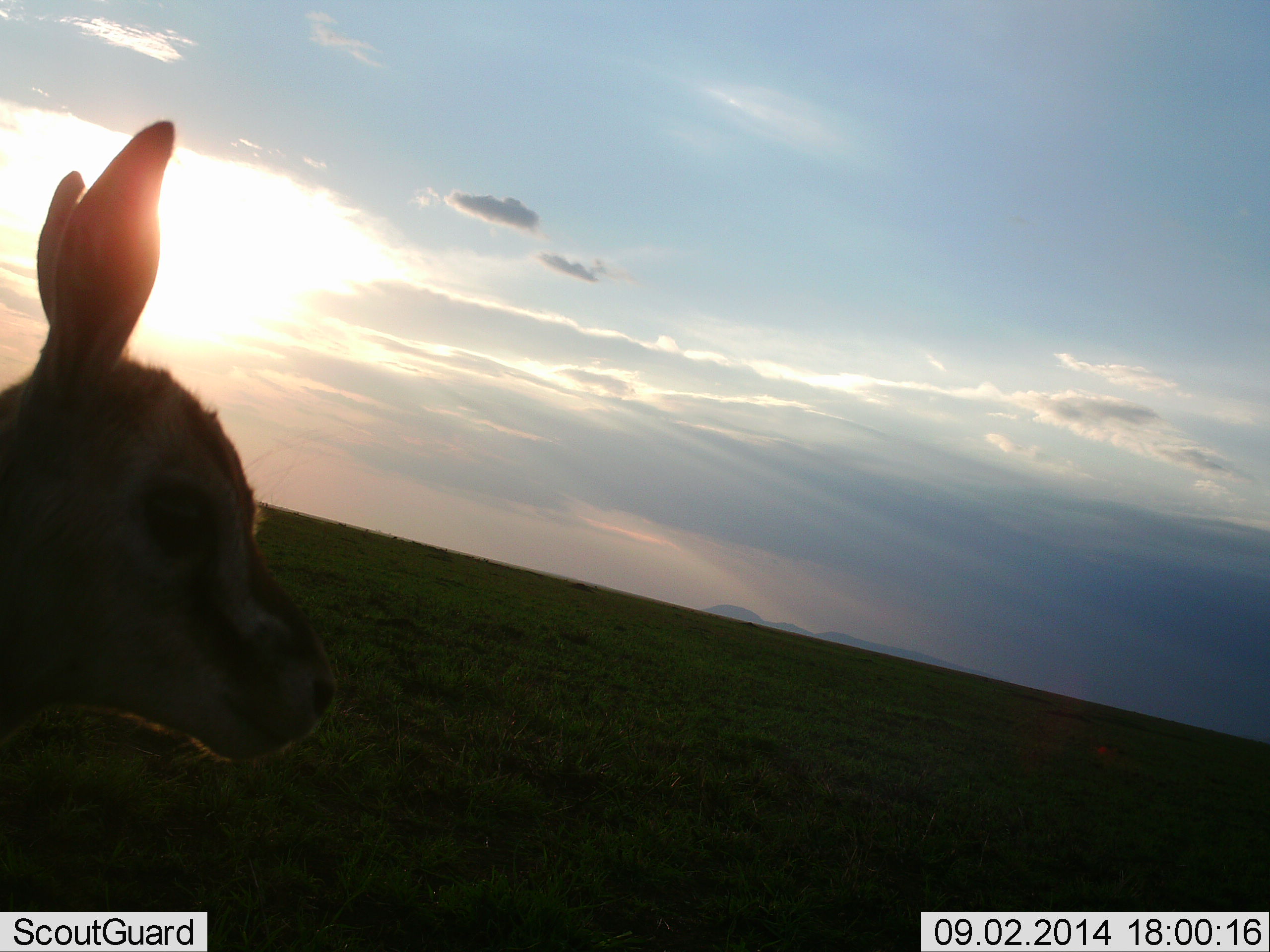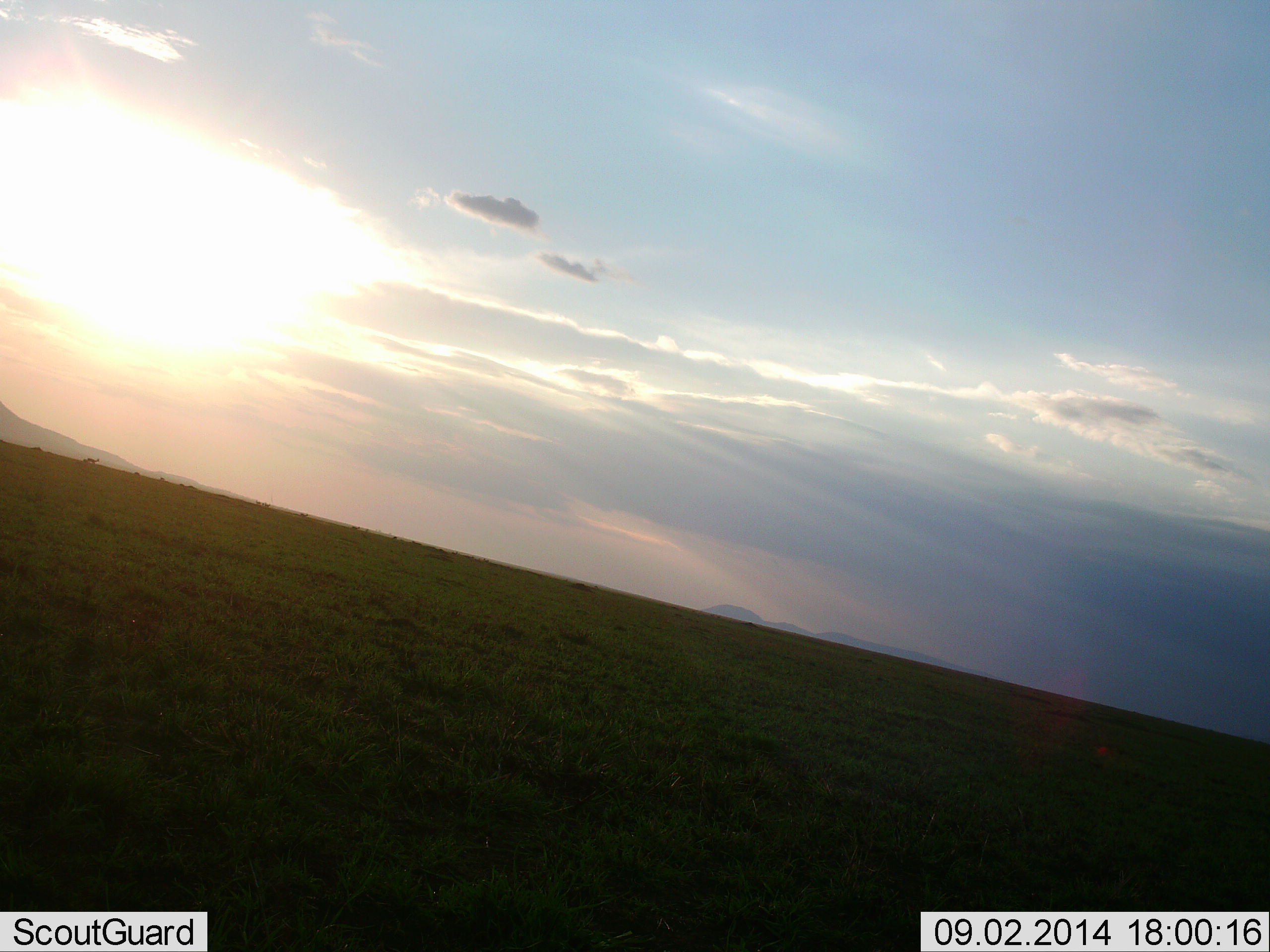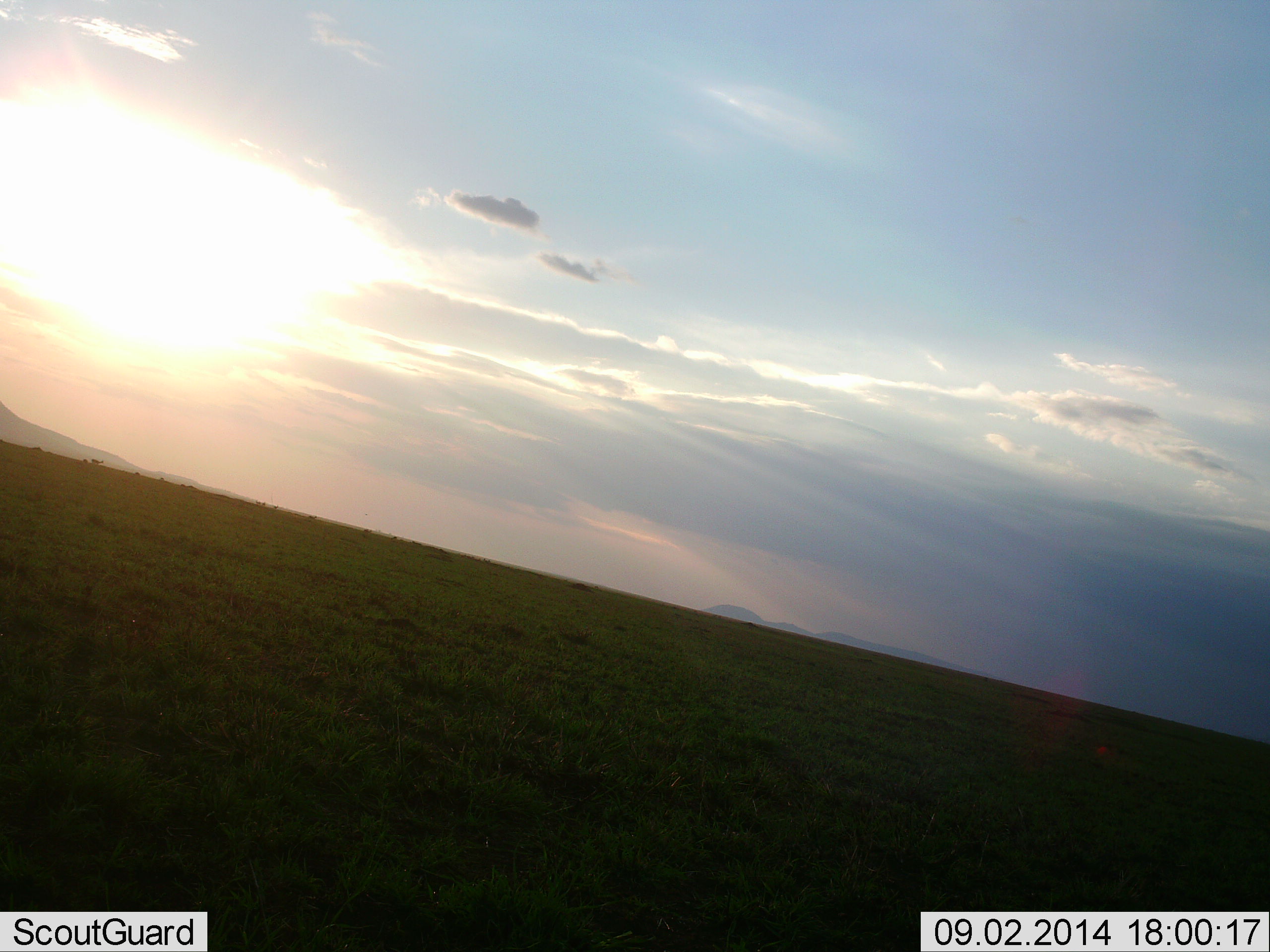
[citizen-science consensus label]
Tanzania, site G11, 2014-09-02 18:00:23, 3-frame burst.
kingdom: Animalia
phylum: Chordata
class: Mammalia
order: Artiodactyla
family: Bovidae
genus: Eudorcas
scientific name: Eudorcas thomsonii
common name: thomson's gazelle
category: gazellethomsons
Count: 1.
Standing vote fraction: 20%.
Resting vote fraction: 0%.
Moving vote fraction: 80%.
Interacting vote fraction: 0%.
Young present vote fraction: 20%.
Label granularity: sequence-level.